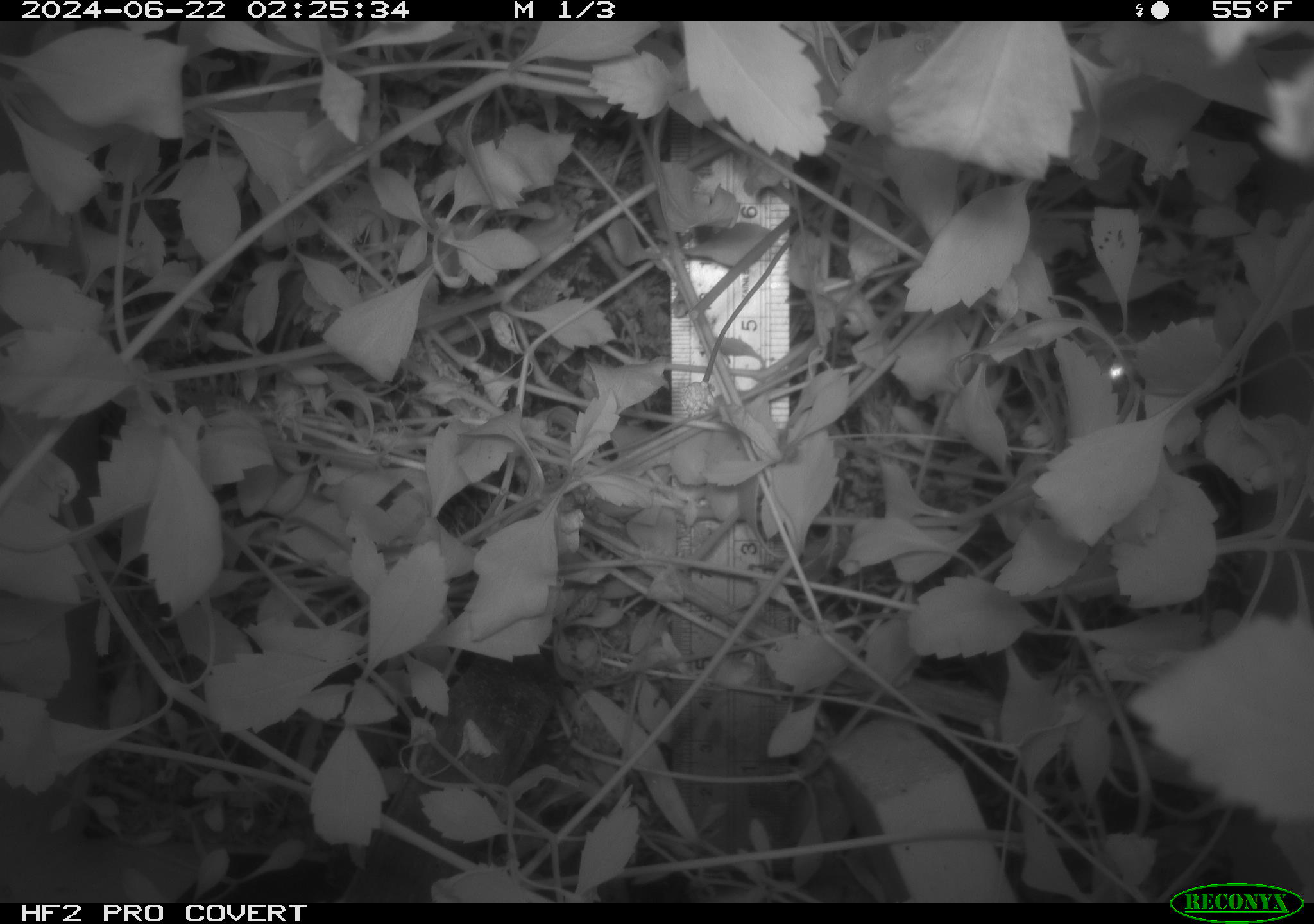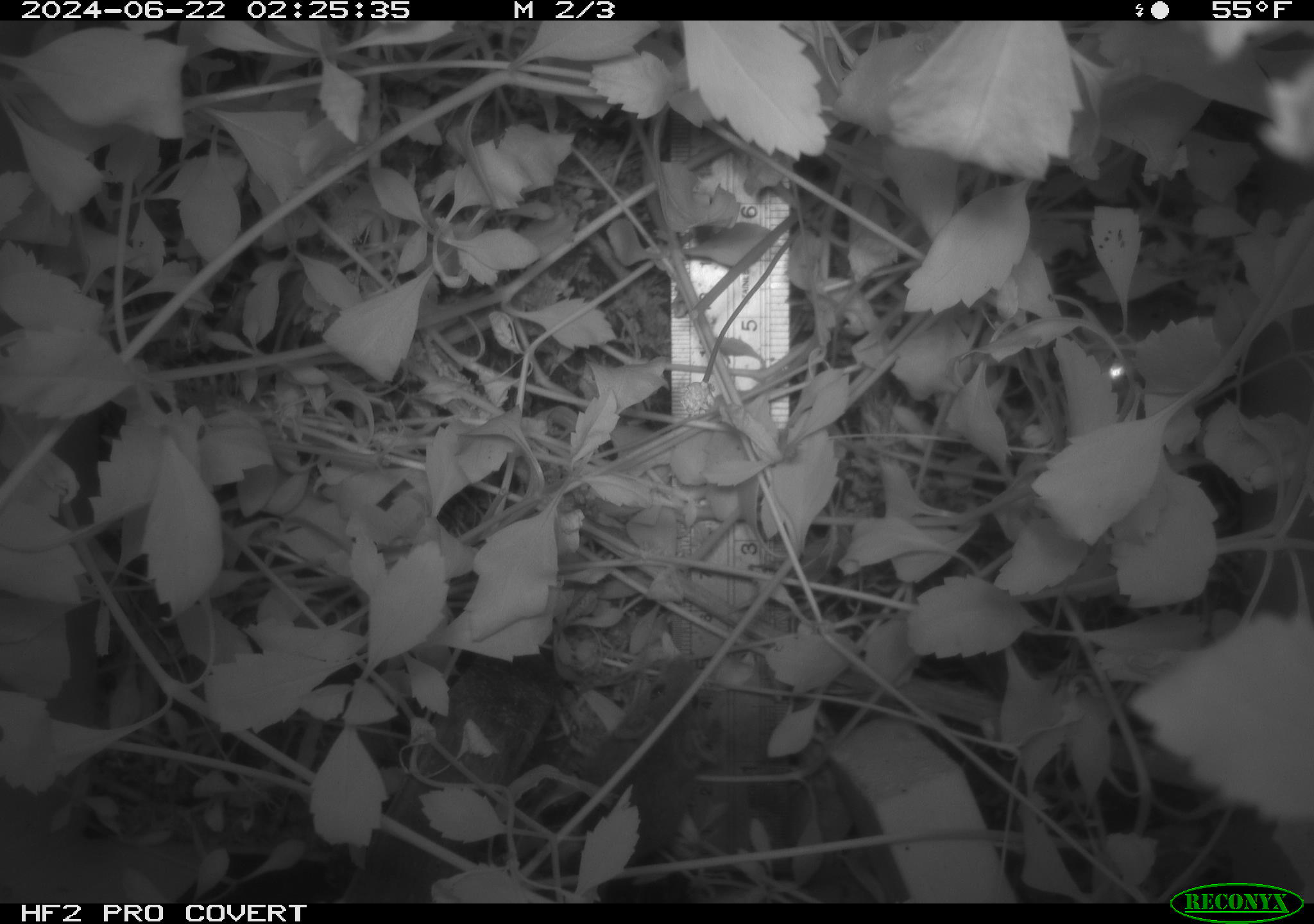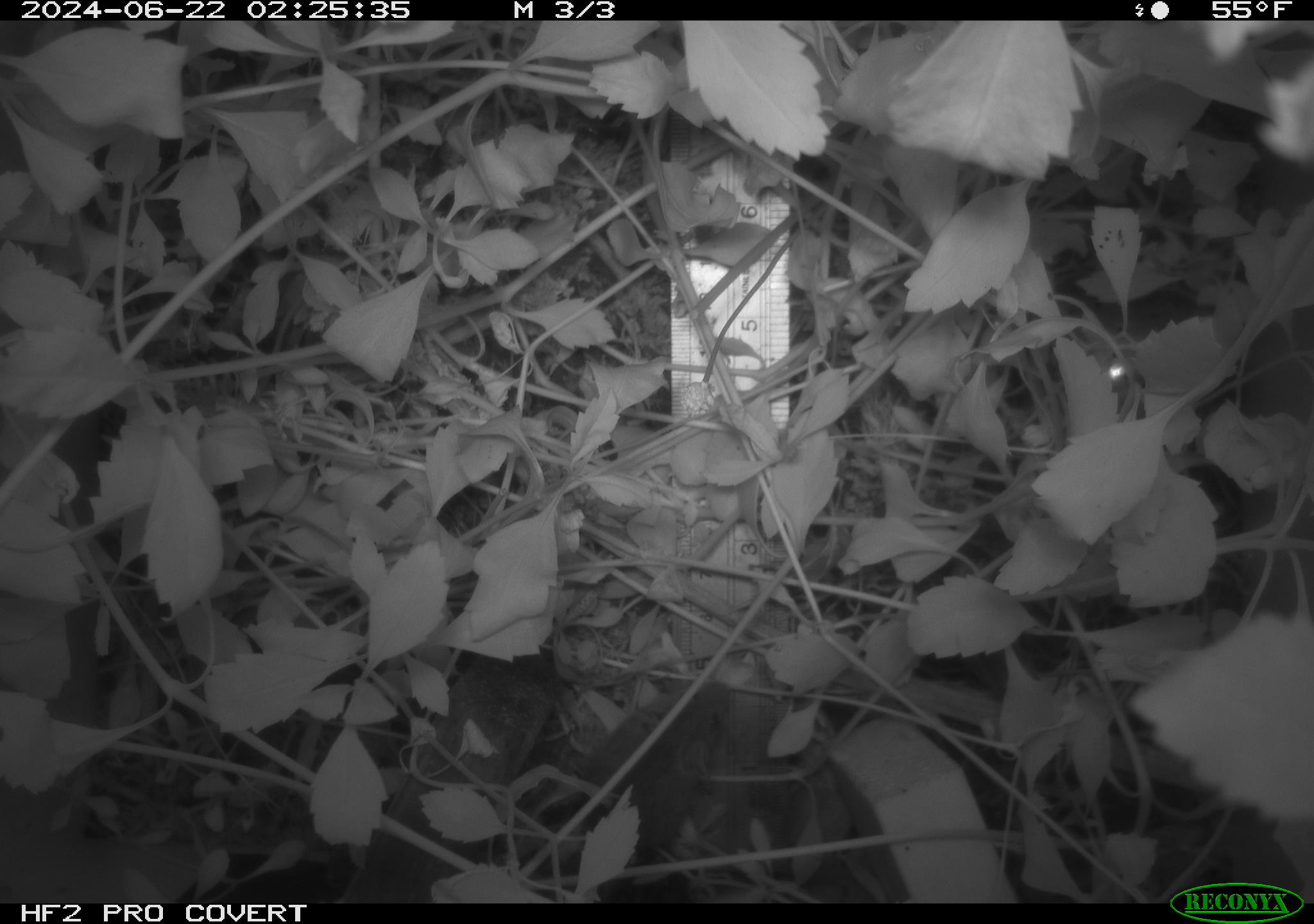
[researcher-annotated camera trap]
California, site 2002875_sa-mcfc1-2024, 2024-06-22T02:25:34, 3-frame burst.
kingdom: Animalia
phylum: Chordata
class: Mammalia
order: Rodentia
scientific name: Rodentia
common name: rodent